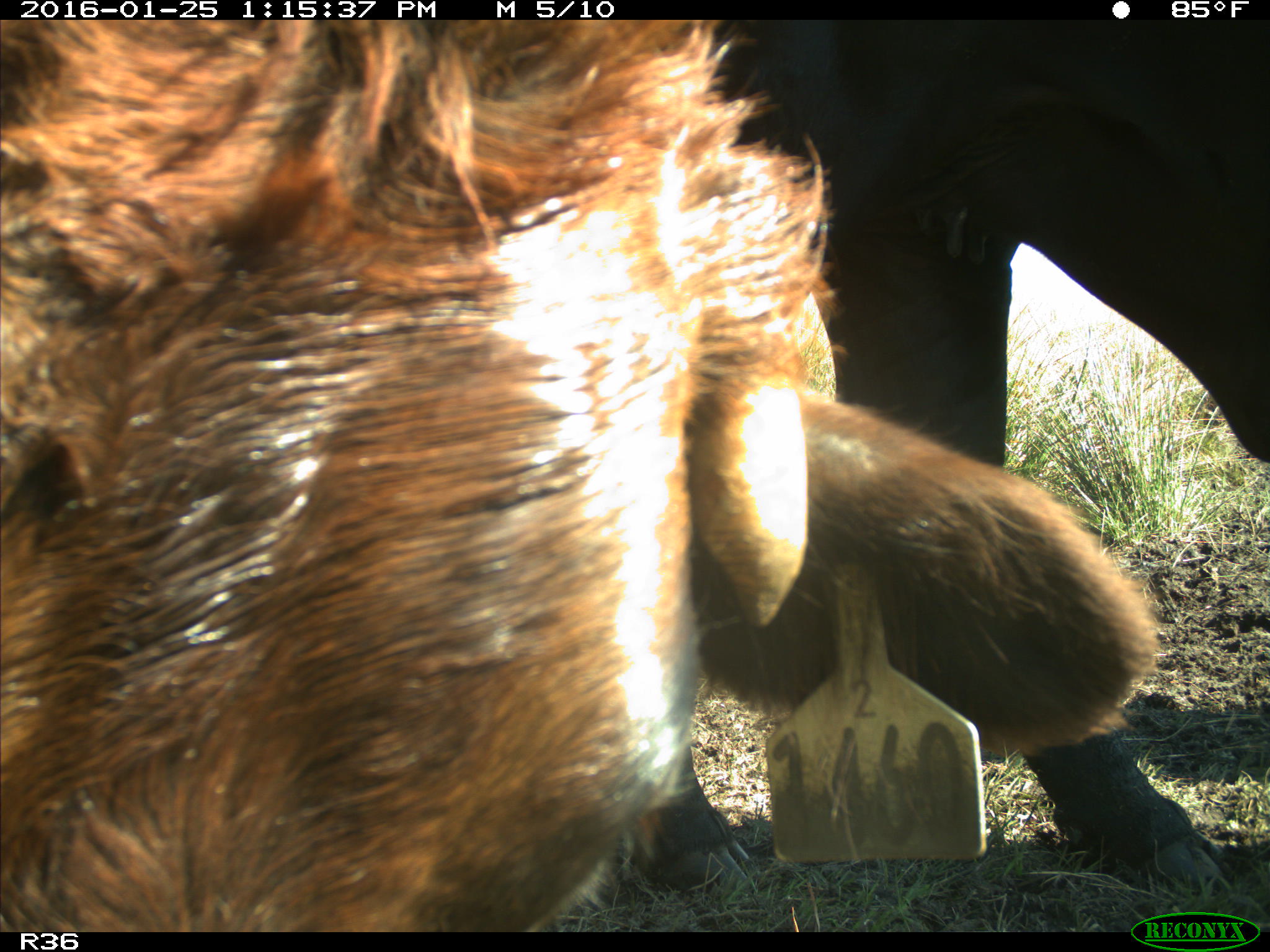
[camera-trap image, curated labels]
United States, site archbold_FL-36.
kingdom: Animalia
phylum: Chordata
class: Mammalia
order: Artiodactyla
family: Bovidae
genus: Bos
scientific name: Bos taurus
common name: domestic cow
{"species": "Bos taurus (domestic cow)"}